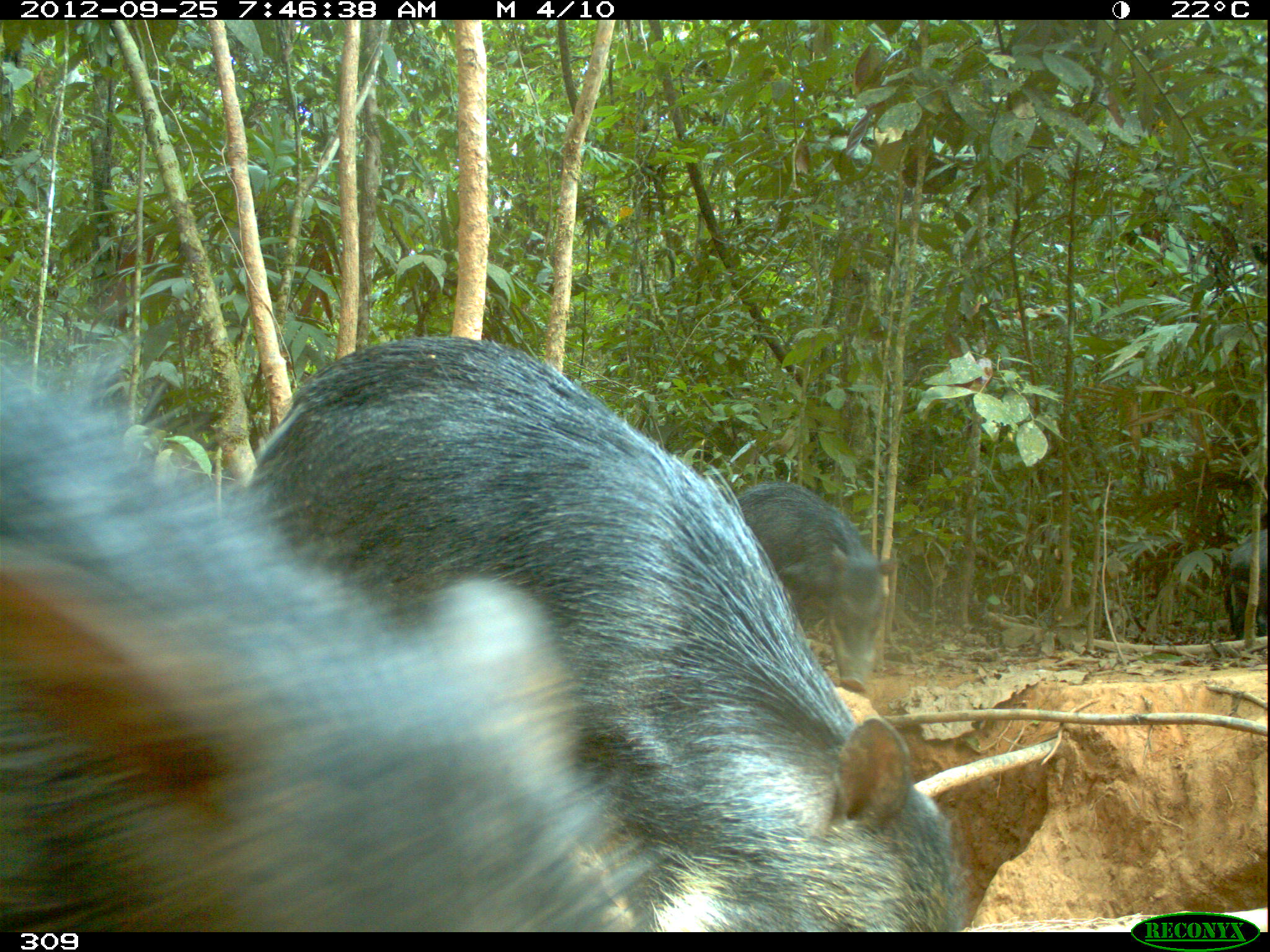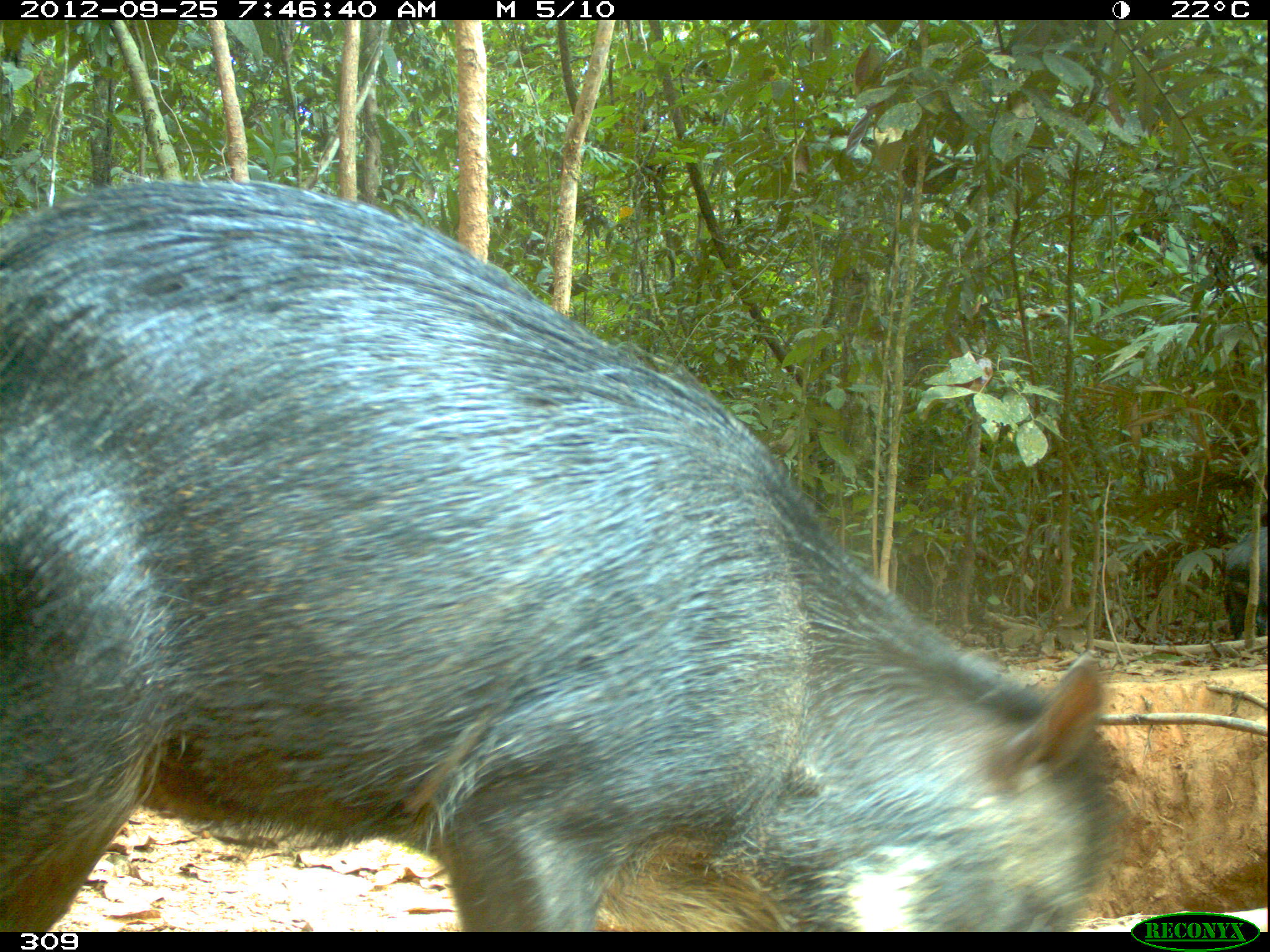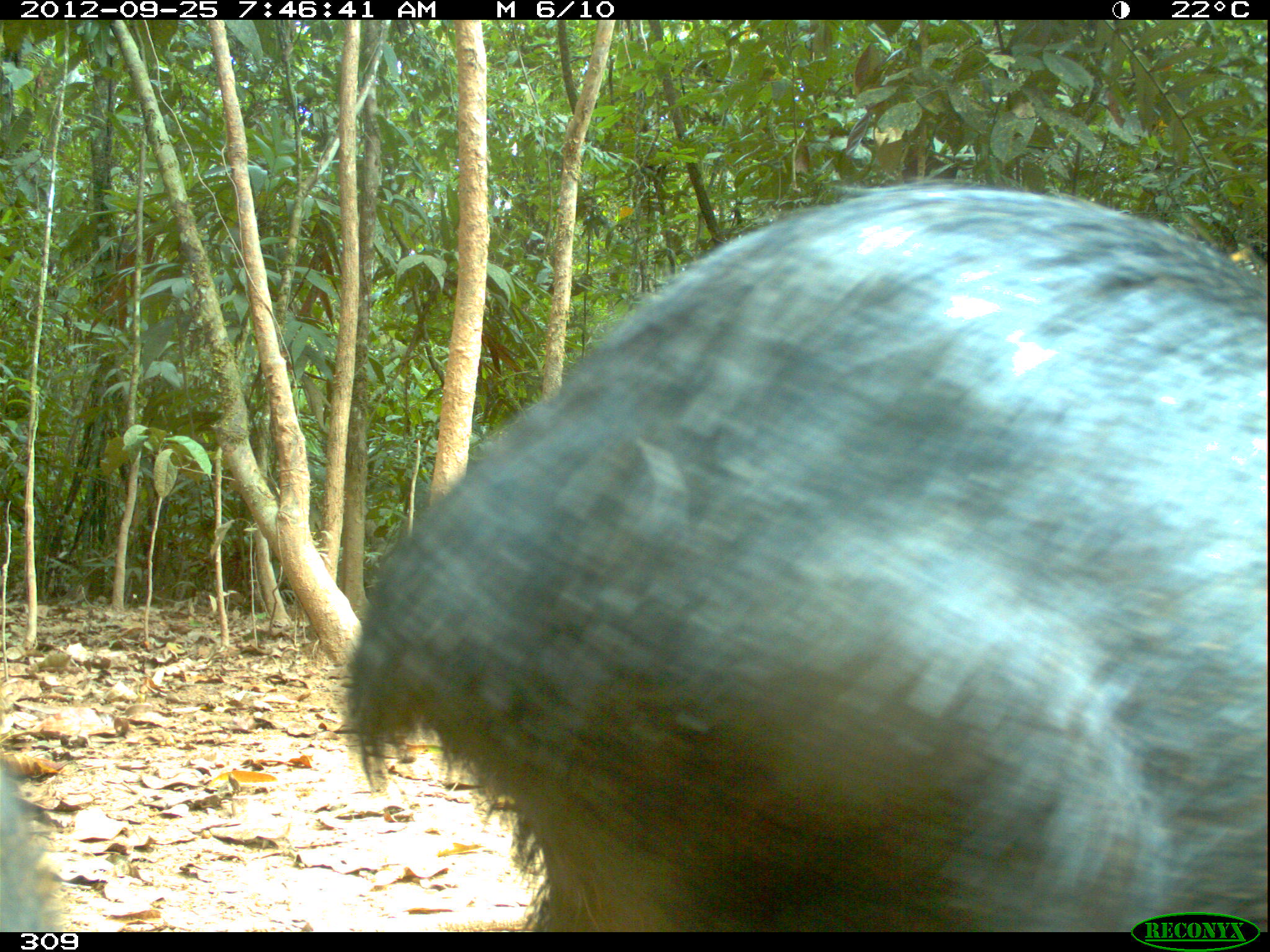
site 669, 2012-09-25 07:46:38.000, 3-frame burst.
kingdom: Animalia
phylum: Chordata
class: Mammalia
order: Artiodactyla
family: Tayassuidae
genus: Tayassu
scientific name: Tayassu pecari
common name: white-lipped peccary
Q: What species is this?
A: Tayassu pecari (white-lipped peccary).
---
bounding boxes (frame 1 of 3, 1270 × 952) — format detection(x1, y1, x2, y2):
tayassu pecari: detection(246, 332, 961, 927); detection(2, 355, 607, 928); detection(737, 478, 898, 691); detection(1222, 529, 1266, 639)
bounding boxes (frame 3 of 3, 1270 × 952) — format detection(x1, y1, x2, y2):
tayassu pecari: detection(344, 182, 1265, 927); detection(0, 774, 46, 929)